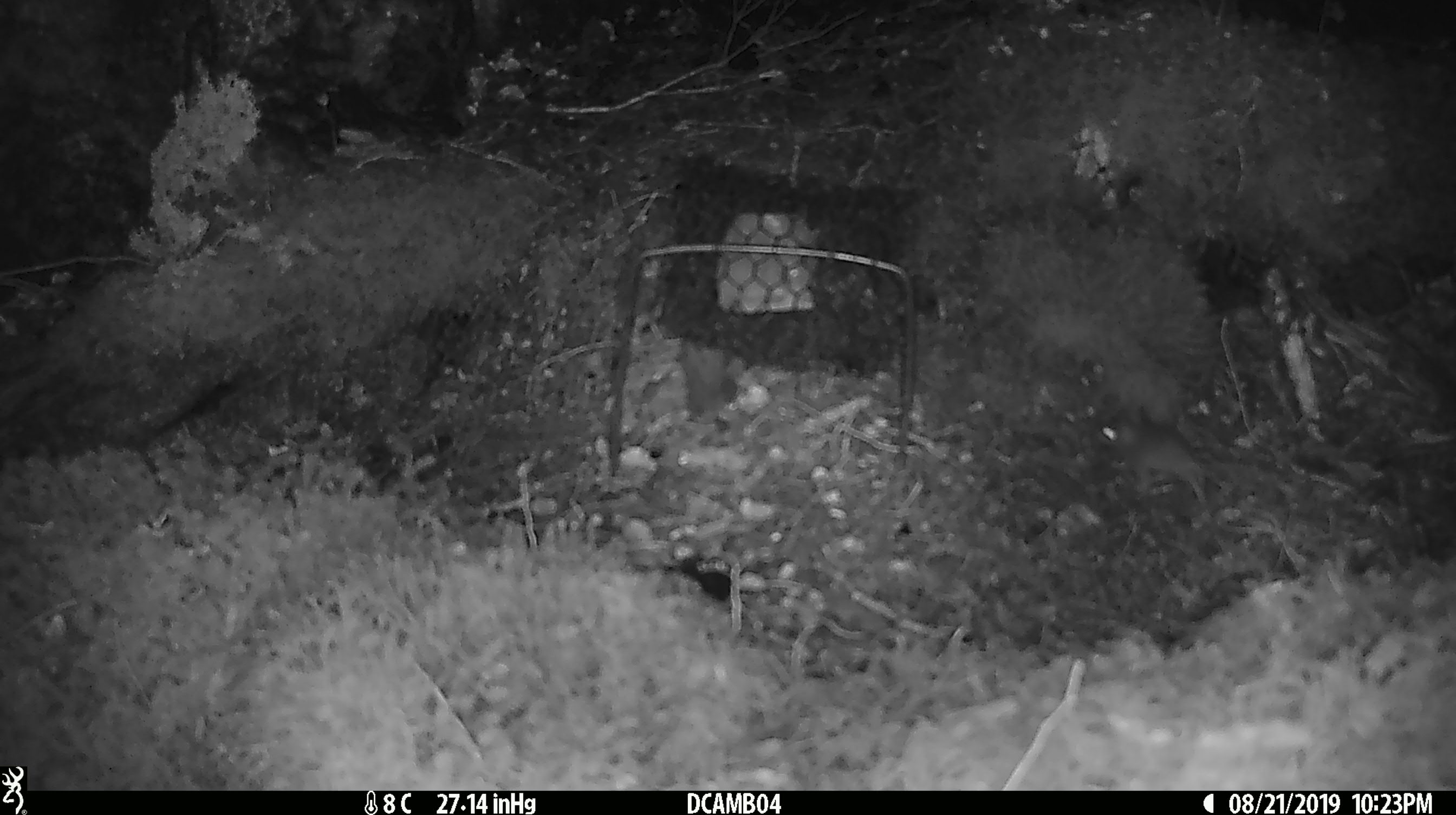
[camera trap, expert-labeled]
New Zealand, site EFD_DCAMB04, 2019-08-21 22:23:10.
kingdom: Animalia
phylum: Chordata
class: Mammalia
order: Rodentia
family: Muridae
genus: Mus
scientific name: Mus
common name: mouse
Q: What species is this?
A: Mouse (Mus).